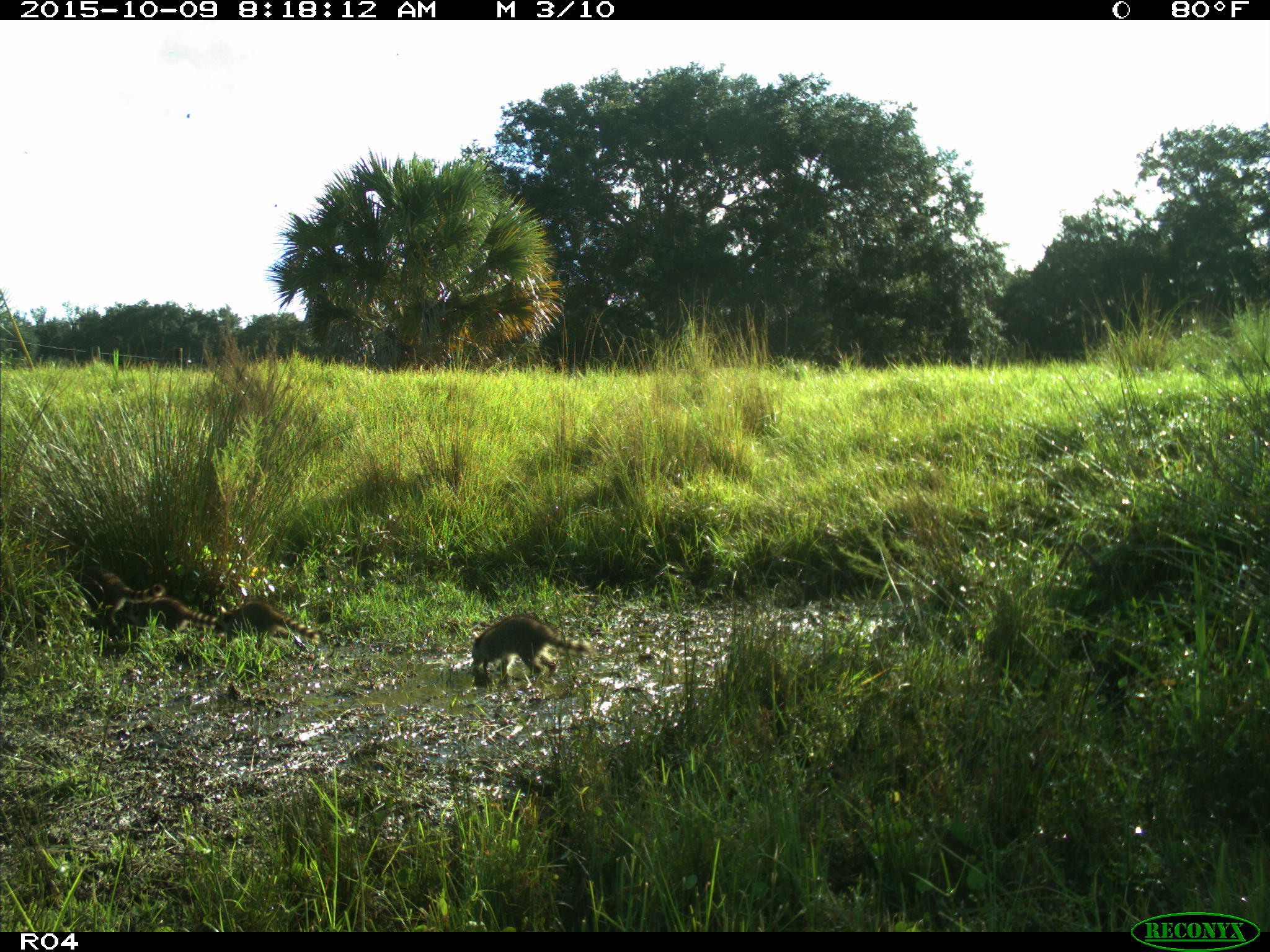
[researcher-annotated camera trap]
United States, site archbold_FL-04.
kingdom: Animalia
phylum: Chordata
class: Mammalia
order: Carnivora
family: Procyonidae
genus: Procyon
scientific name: Procyon lotor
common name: common raccoon